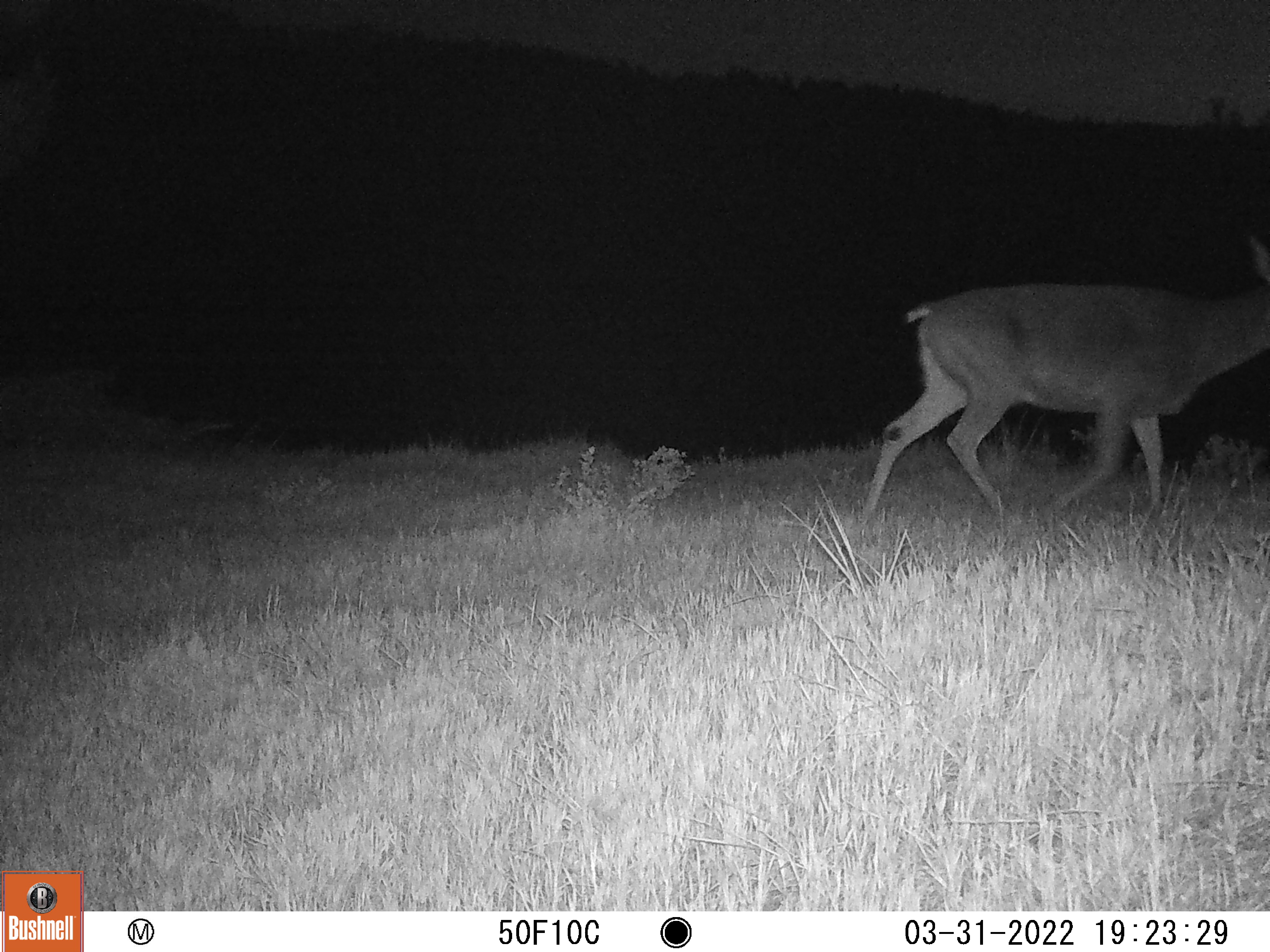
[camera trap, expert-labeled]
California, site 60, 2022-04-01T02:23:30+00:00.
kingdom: Animalia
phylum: Chordata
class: Mammalia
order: Artiodactyla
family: Cervidae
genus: Odocoileus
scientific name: Odocoileus hemionus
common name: mule deer